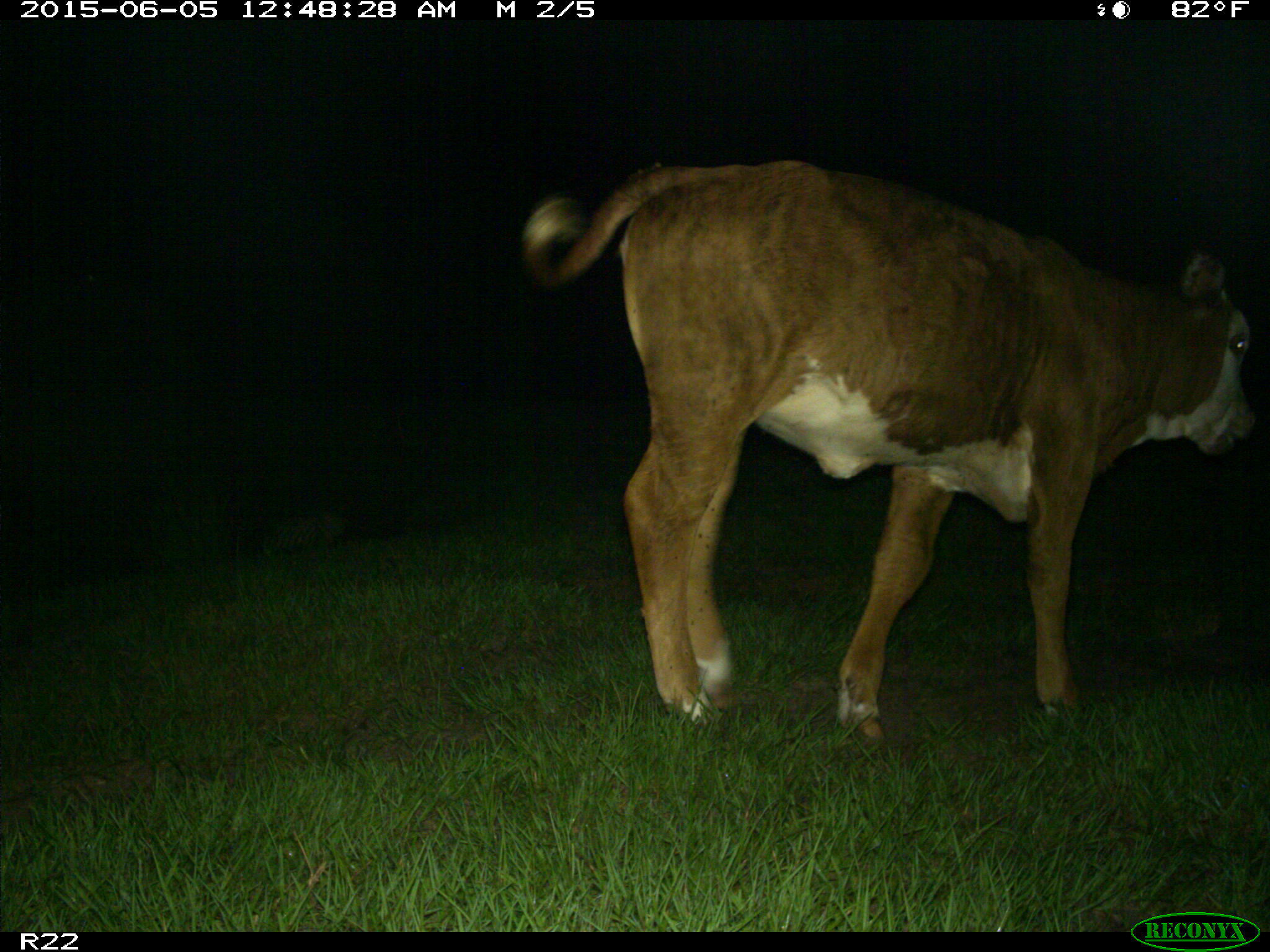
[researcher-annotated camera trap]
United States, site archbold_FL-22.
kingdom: Animalia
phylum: Chordata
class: Mammalia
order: Artiodactyla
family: Bovidae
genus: Bos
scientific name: Bos taurus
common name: domestic cow